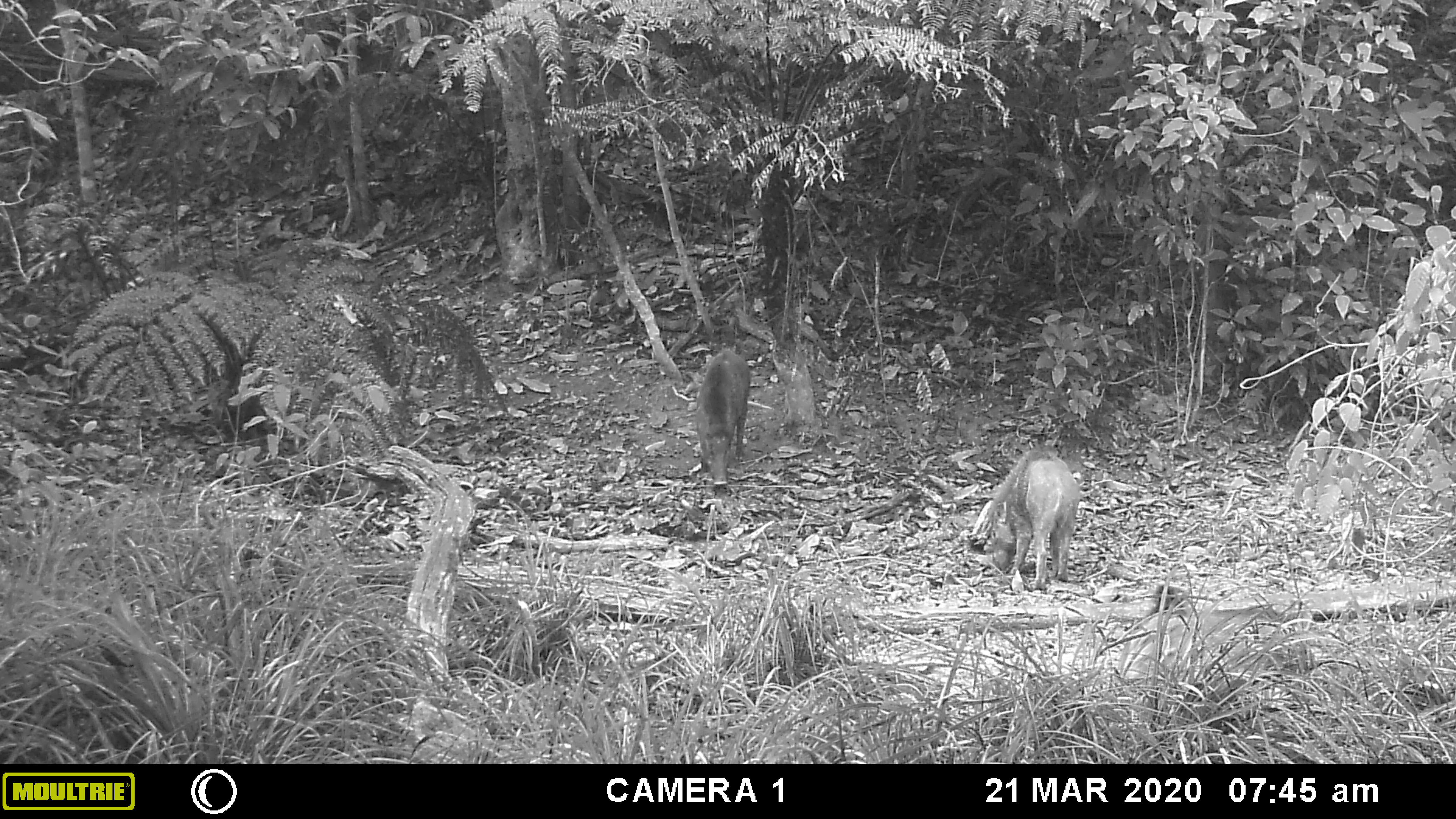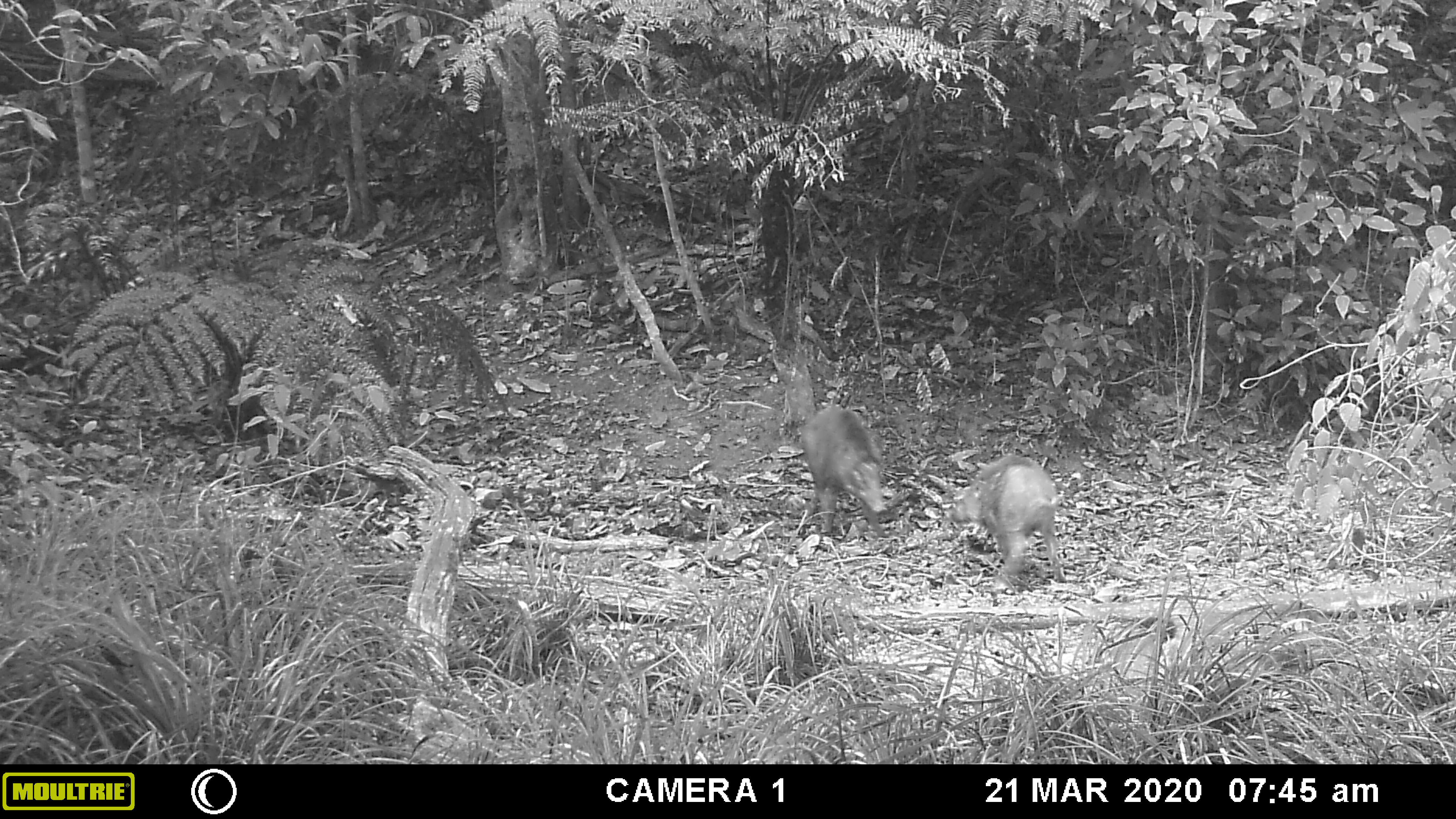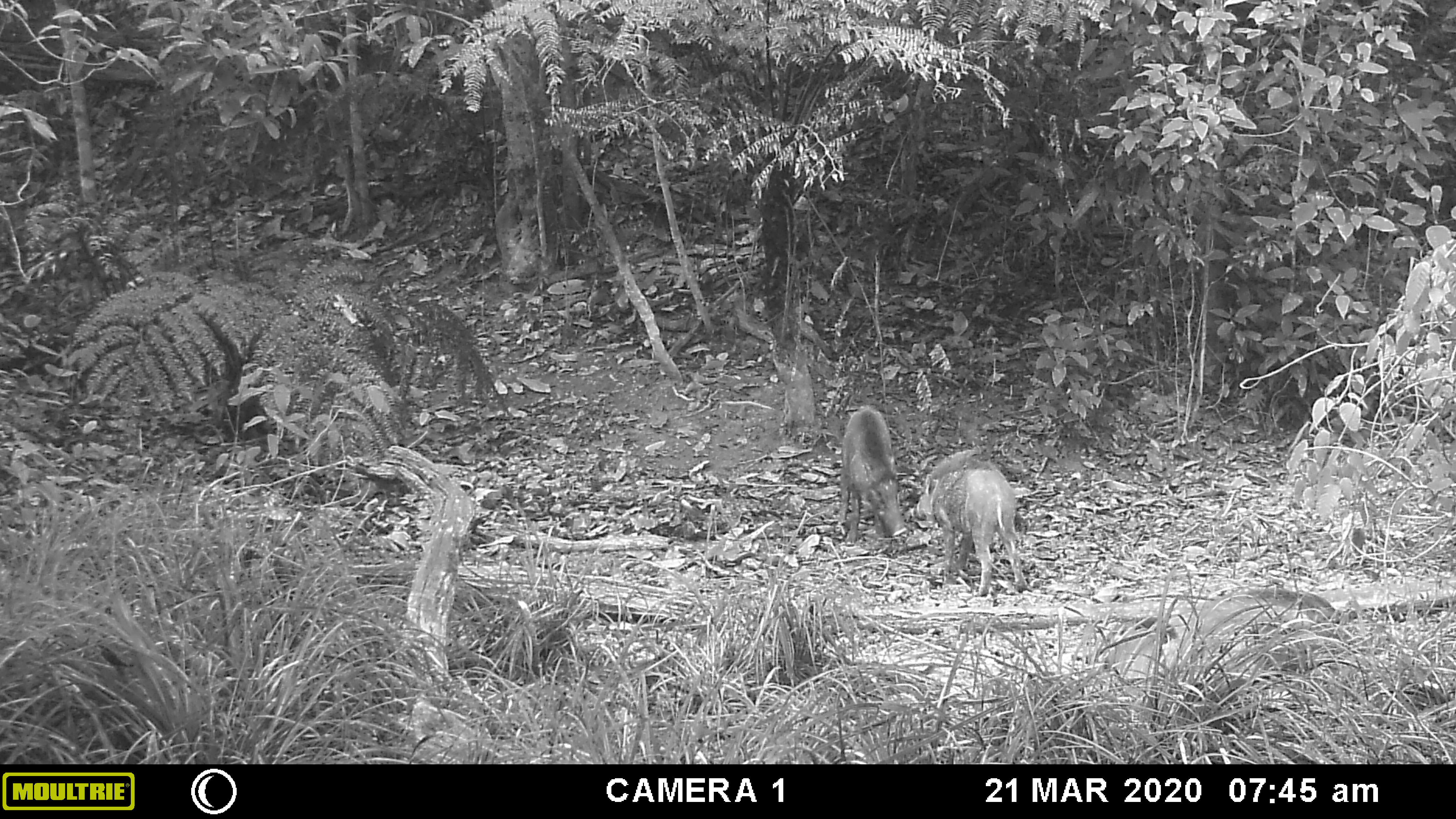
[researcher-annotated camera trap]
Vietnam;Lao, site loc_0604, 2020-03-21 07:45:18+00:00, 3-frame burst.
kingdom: Animalia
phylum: Chordata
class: Mammalia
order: Artiodactyla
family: Suidae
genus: Sus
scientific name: Sus scrofa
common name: eurasian wild pig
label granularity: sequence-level